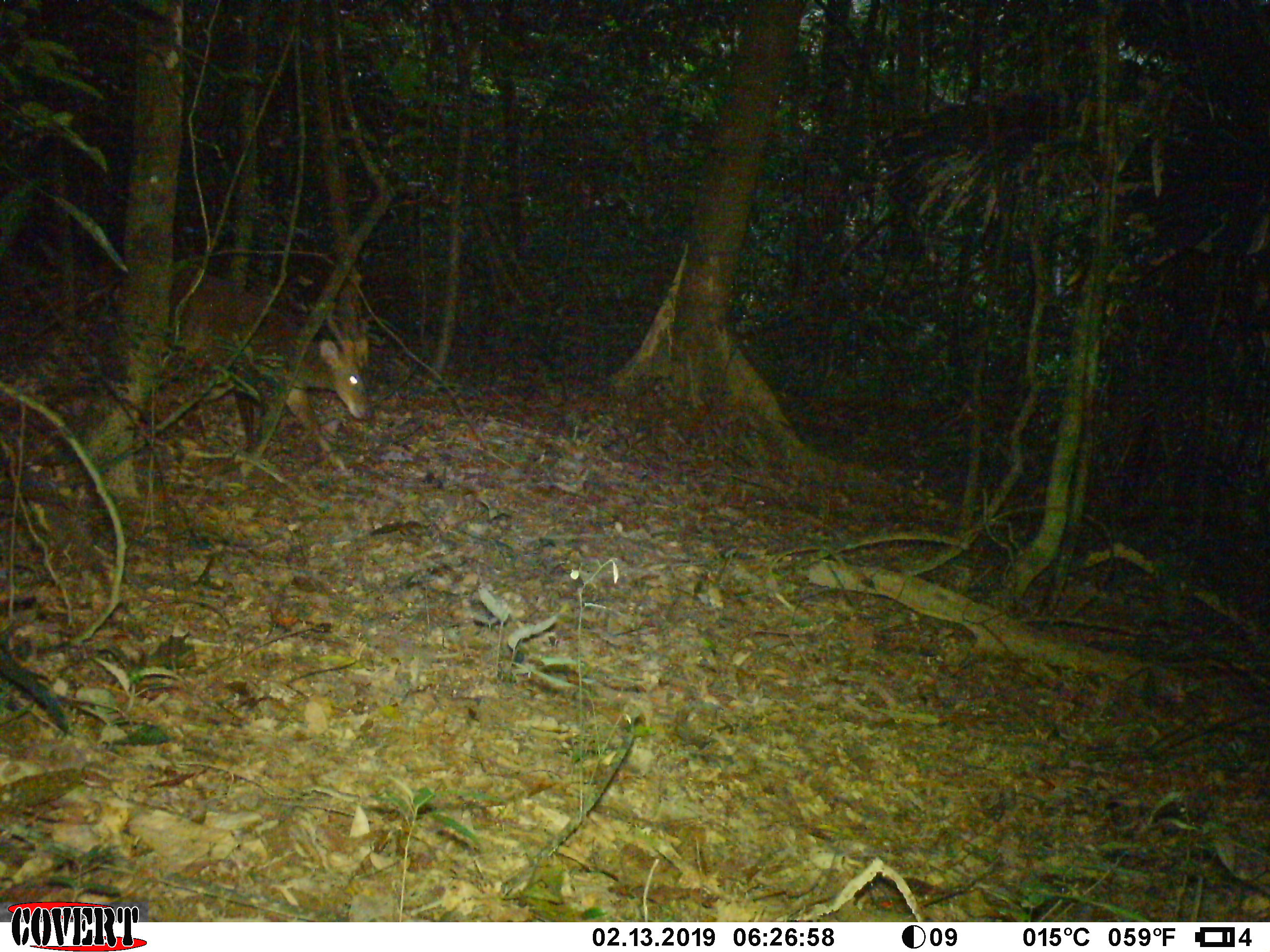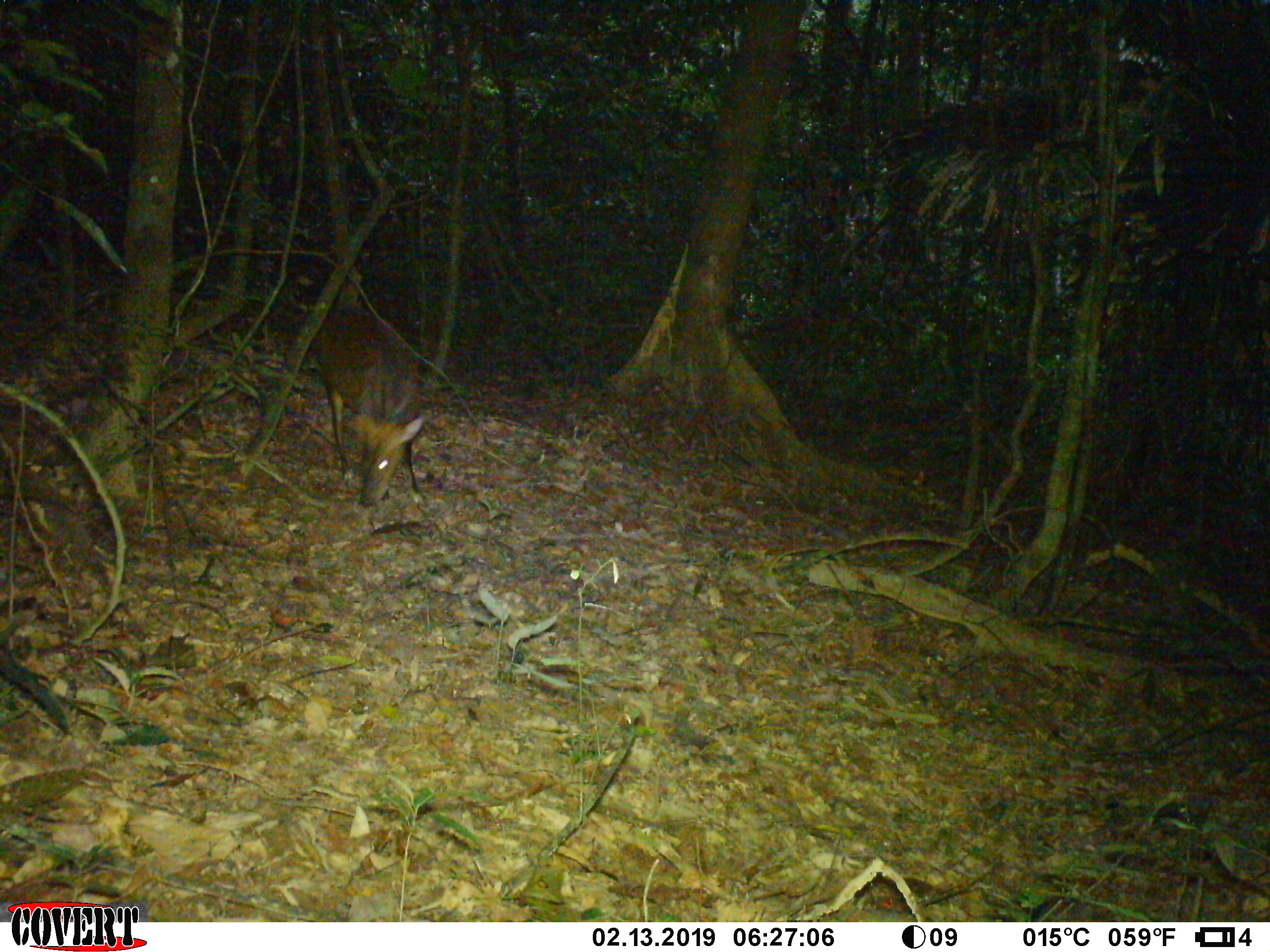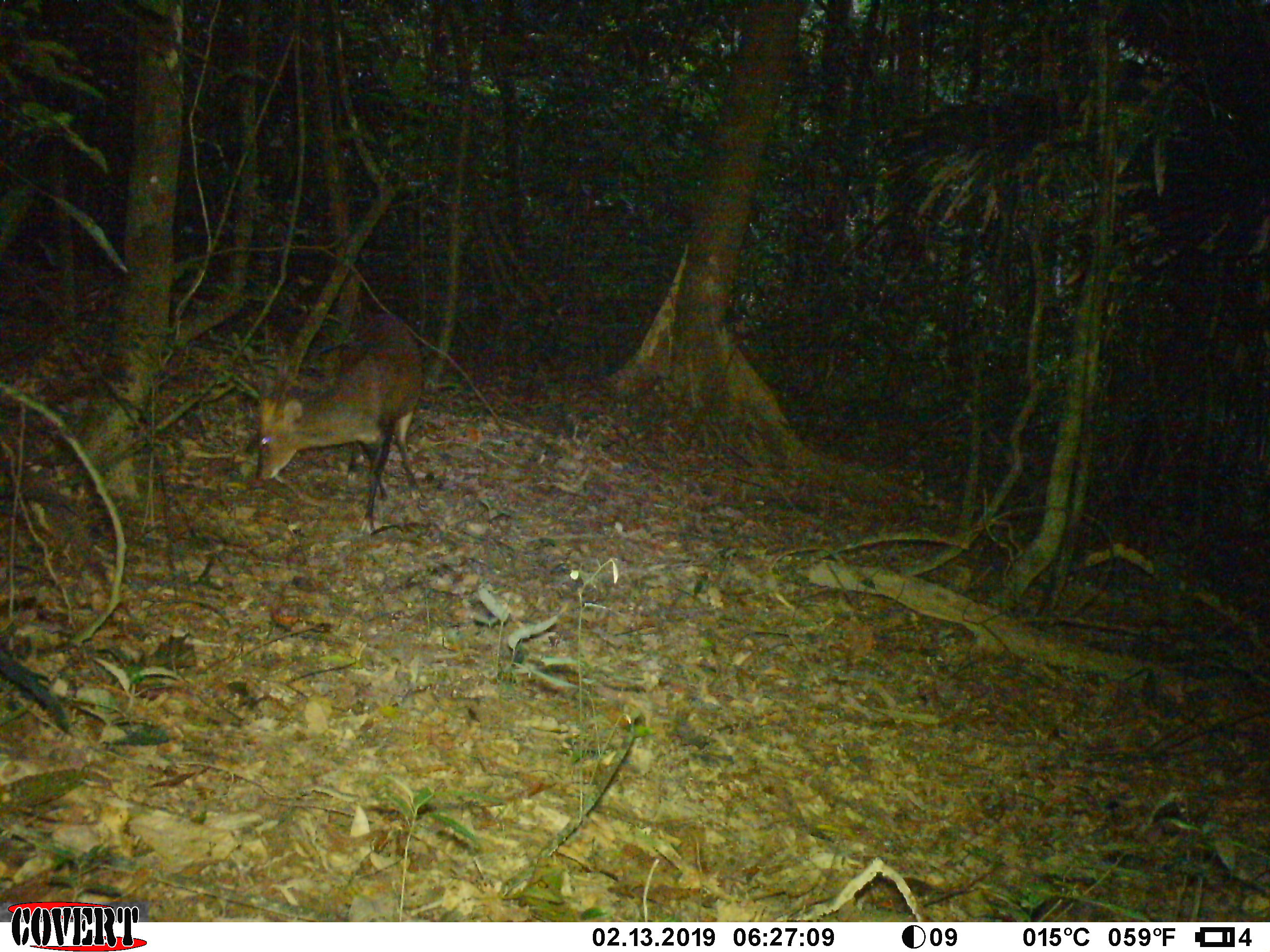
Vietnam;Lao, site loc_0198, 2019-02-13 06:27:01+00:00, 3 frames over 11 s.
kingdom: Animalia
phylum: Chordata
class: Mammalia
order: Artiodactyla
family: Cervidae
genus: Muntiacus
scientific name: Muntiacus vuquangensis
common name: large-antlered muntjac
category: large antlered muntjac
Large antlered muntjac (large-antlered muntjac) (Muntiacus vuquangensis). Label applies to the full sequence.